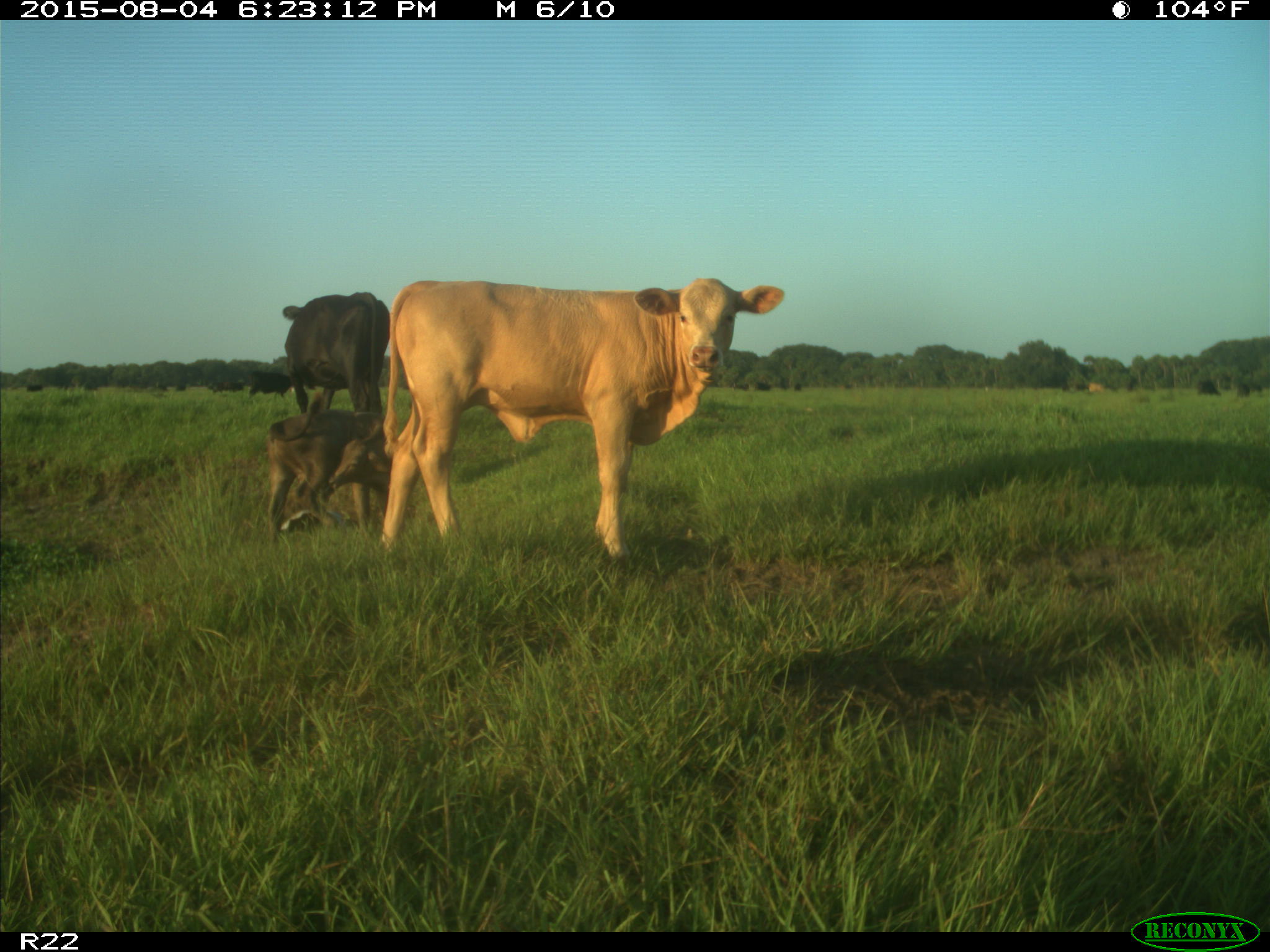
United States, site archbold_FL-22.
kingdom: Animalia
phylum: Chordata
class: Mammalia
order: Artiodactyla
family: Bovidae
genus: Bos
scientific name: Bos taurus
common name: domestic cow